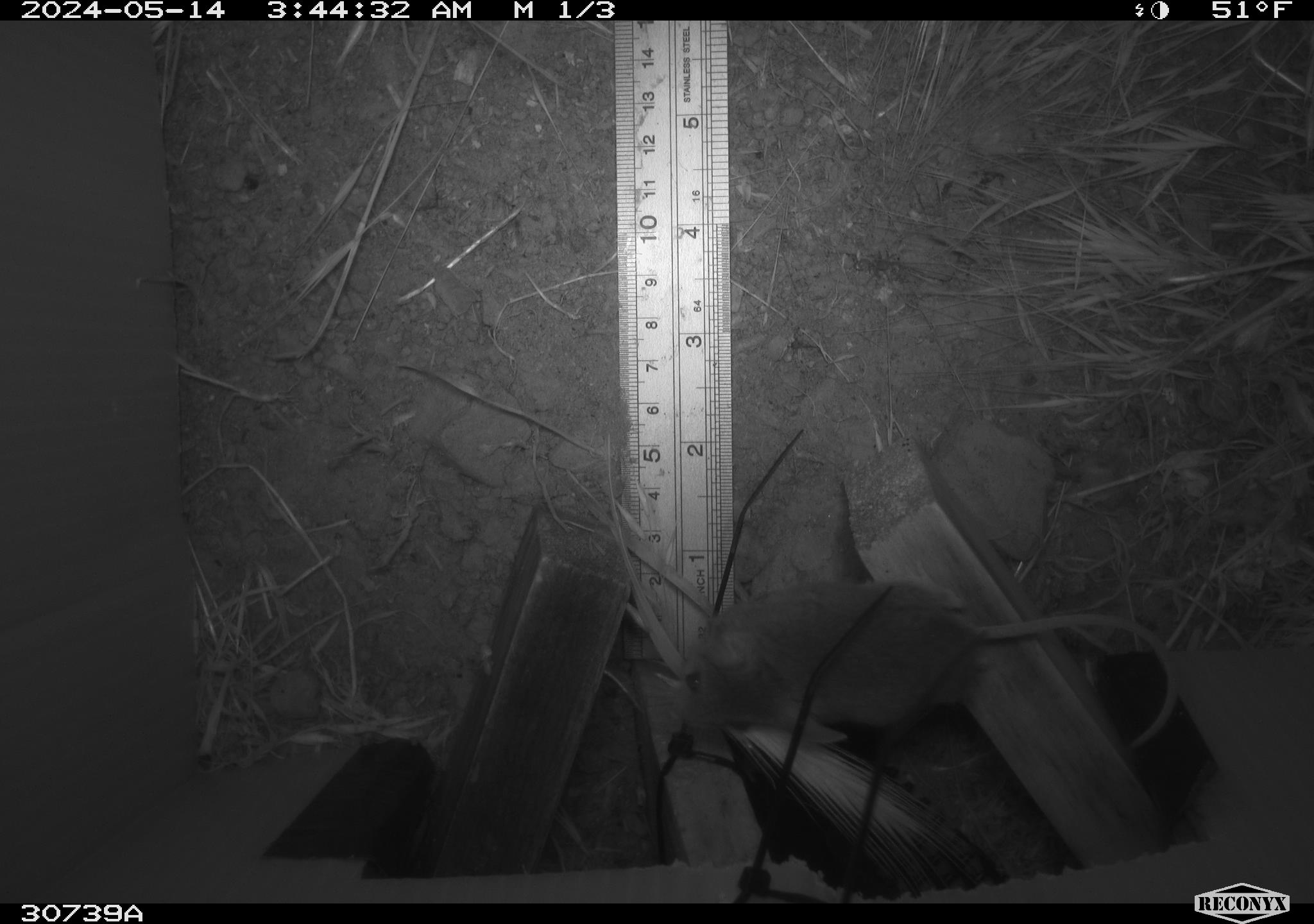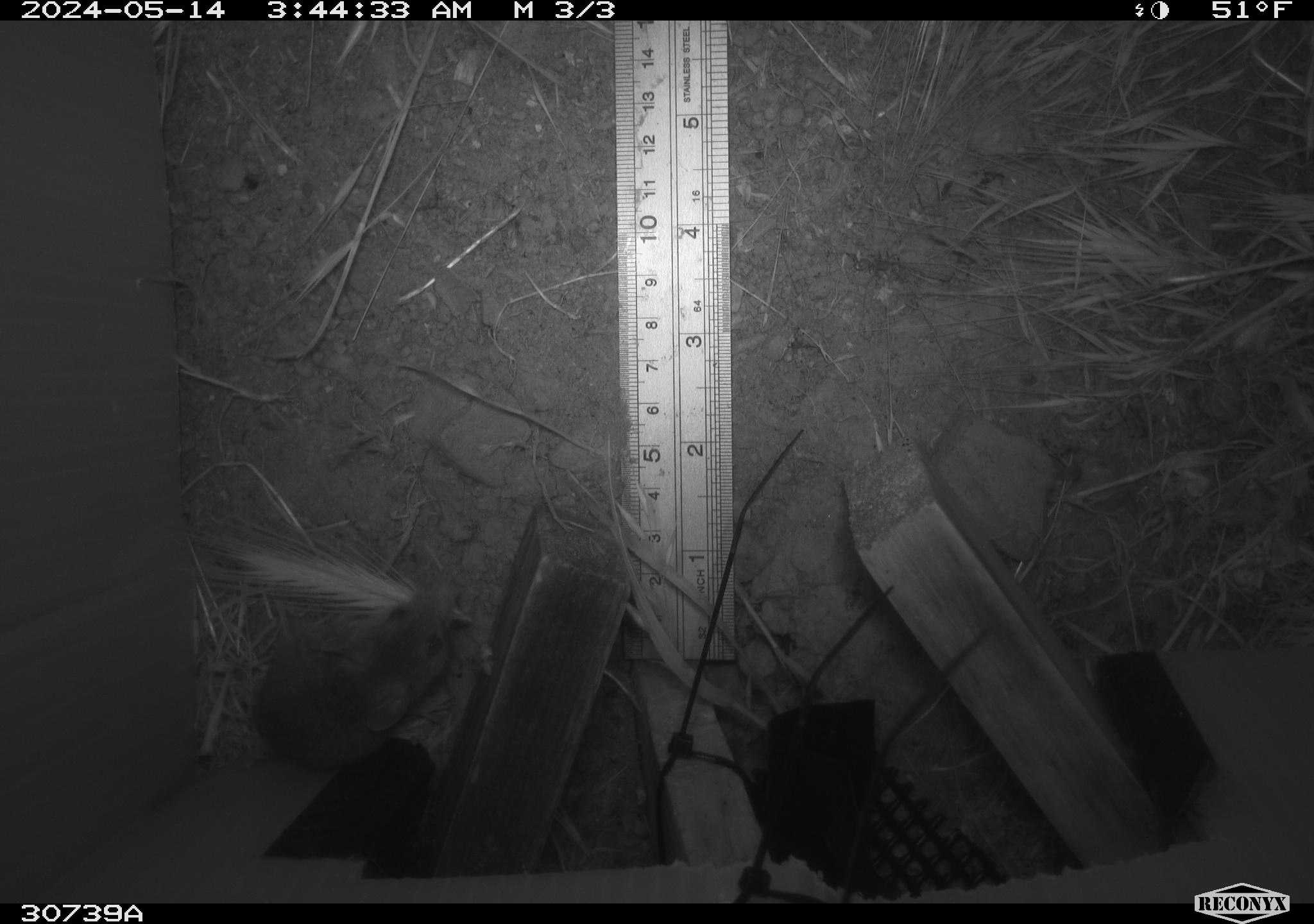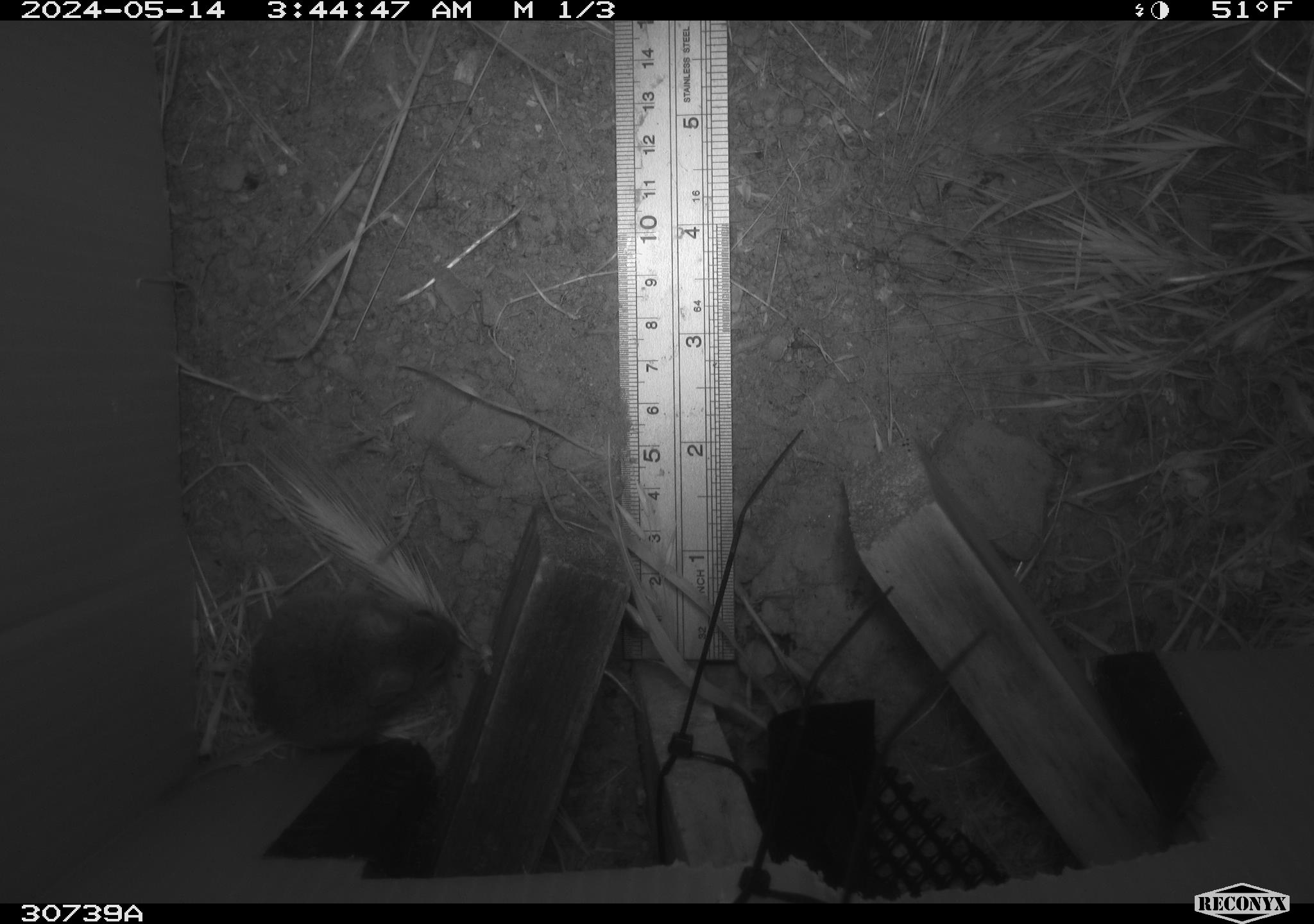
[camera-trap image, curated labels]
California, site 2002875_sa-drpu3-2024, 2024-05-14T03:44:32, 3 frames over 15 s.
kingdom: Animalia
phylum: Chordata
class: Mammalia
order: Rodentia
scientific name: Rodentia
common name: rodent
Rodent (Rodentia).